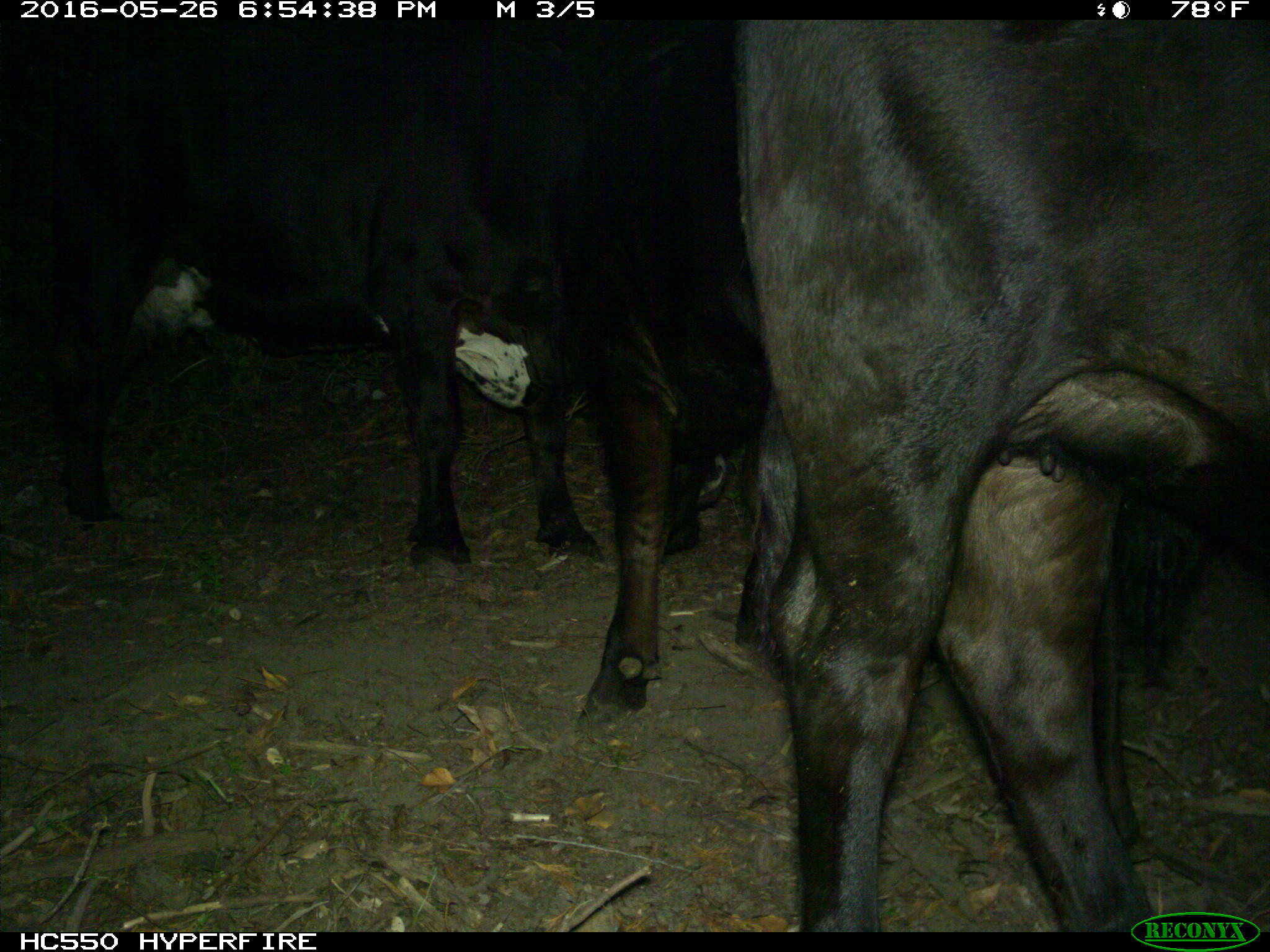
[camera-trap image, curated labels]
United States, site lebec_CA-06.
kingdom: Animalia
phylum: Chordata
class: Mammalia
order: Artiodactyla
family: Bovidae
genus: Bos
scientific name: Bos taurus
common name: domestic cow